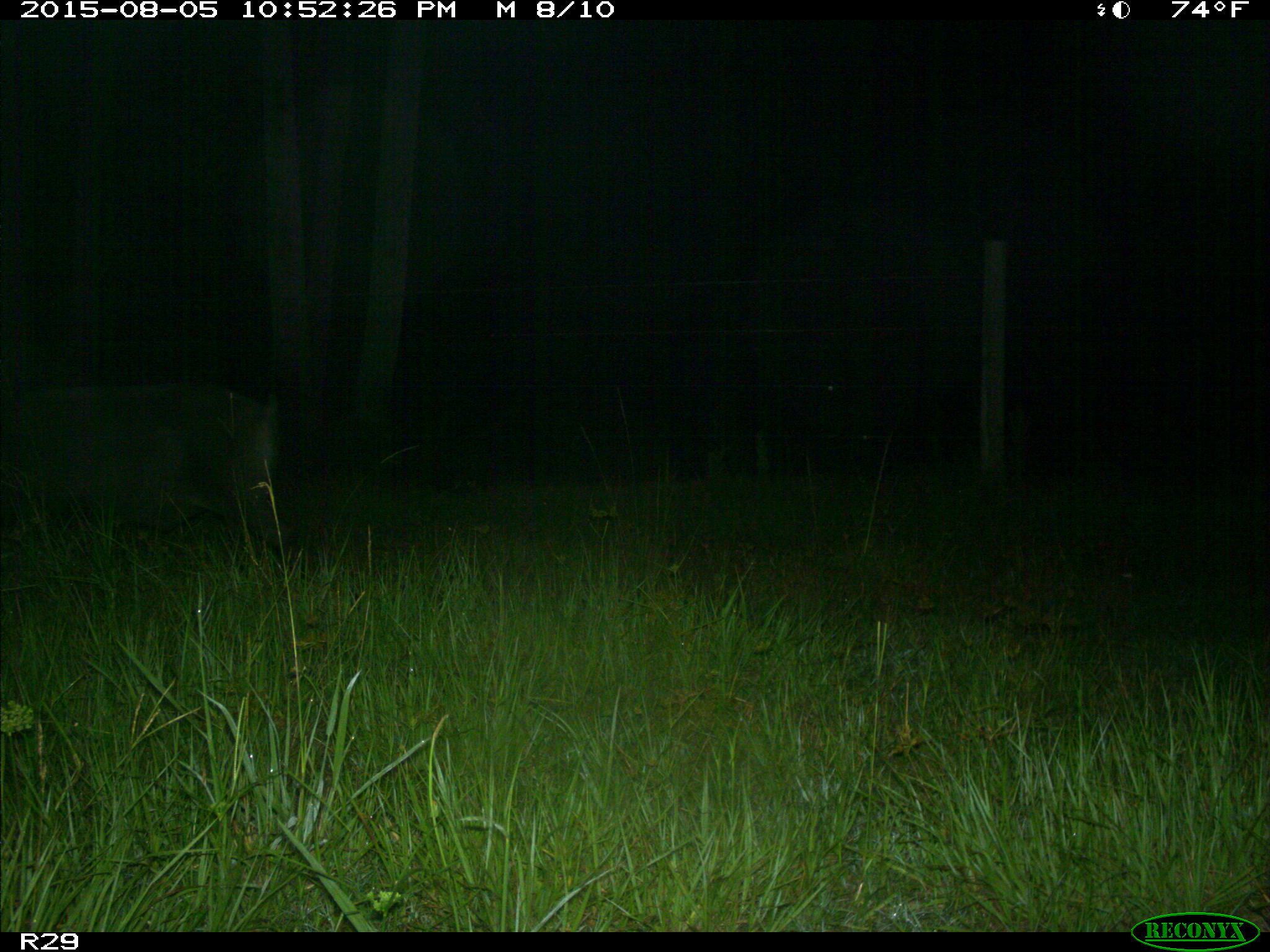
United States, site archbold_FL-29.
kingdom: Animalia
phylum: Chordata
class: Mammalia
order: Artiodactyla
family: Suidae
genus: Sus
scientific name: Sus scrofa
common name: wild boar